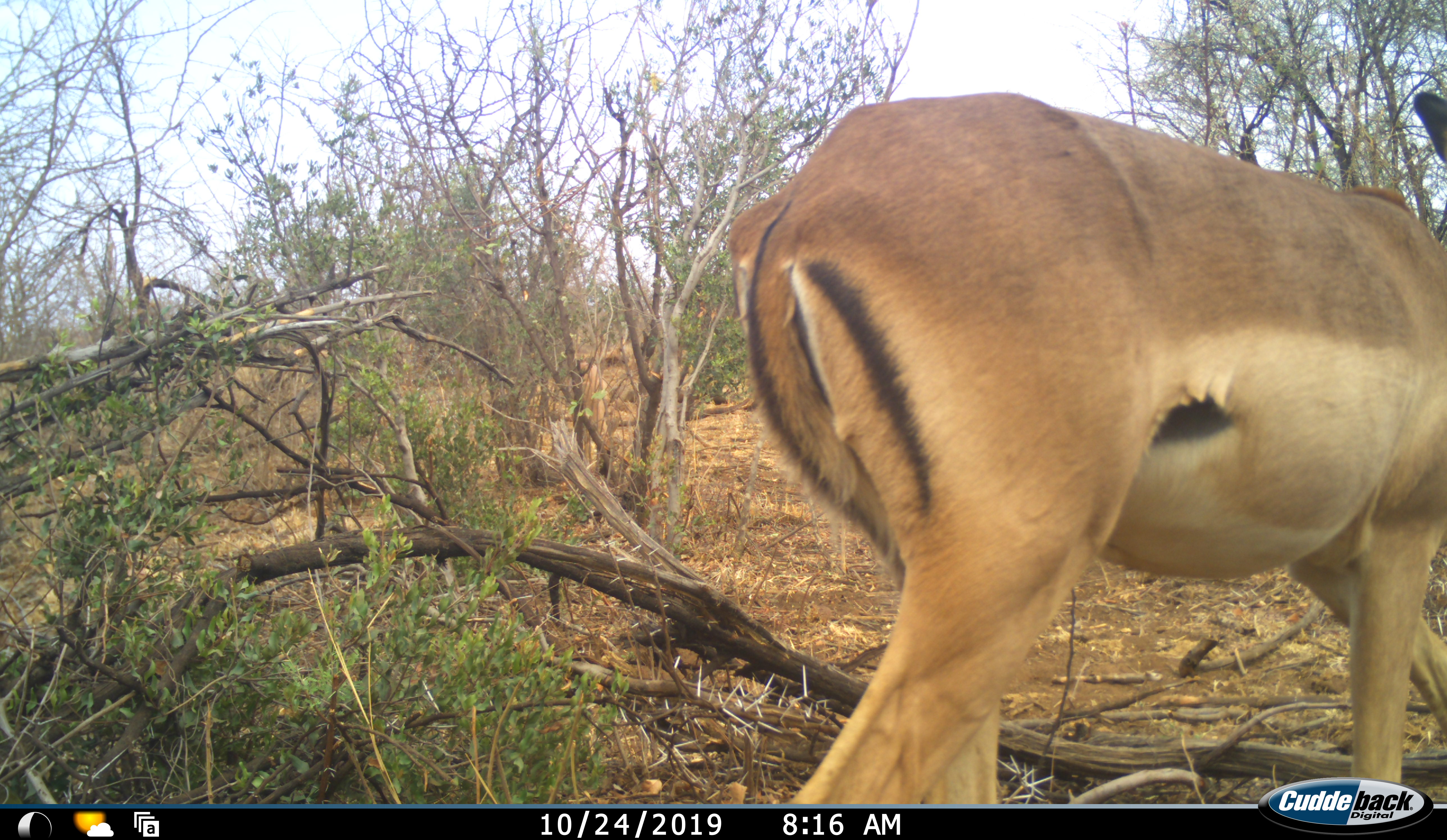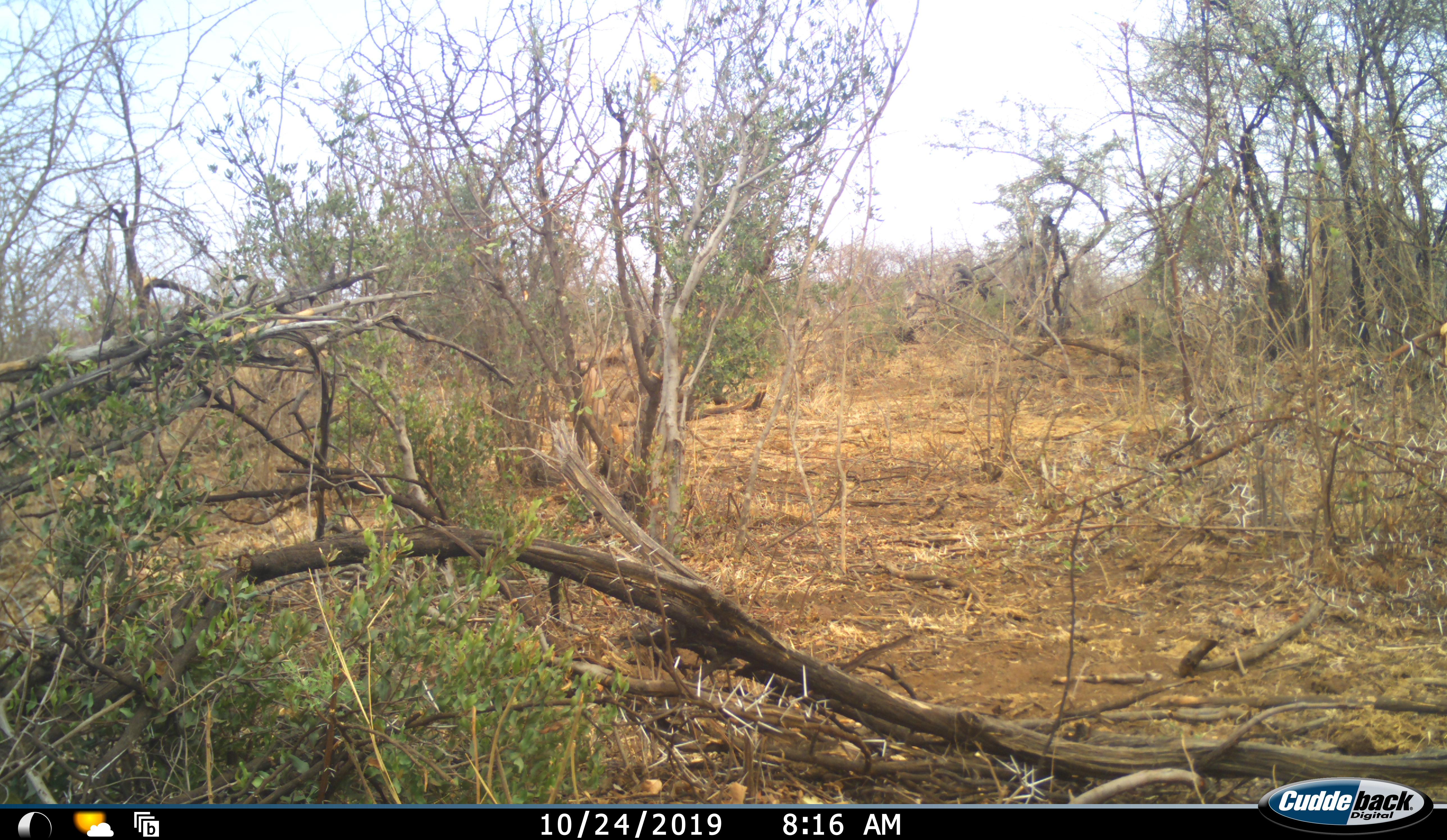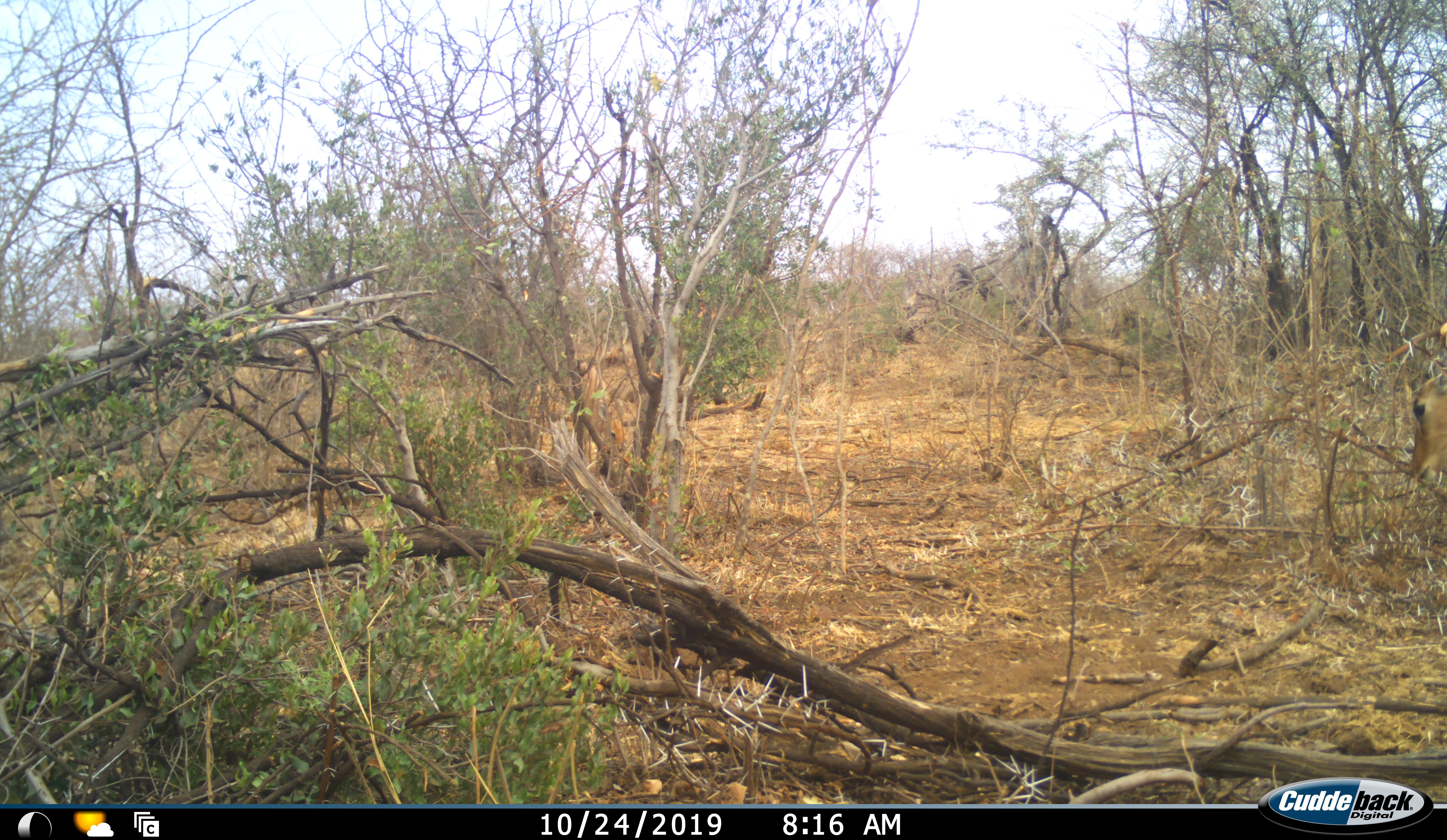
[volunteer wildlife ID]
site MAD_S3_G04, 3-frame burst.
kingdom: Animalia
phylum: Chordata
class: Mammalia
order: Artiodactyla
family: Bovidae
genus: Aepyceros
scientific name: Aepyceros melampus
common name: impala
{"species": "impala (Aepyceros melampus)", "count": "1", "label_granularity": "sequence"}